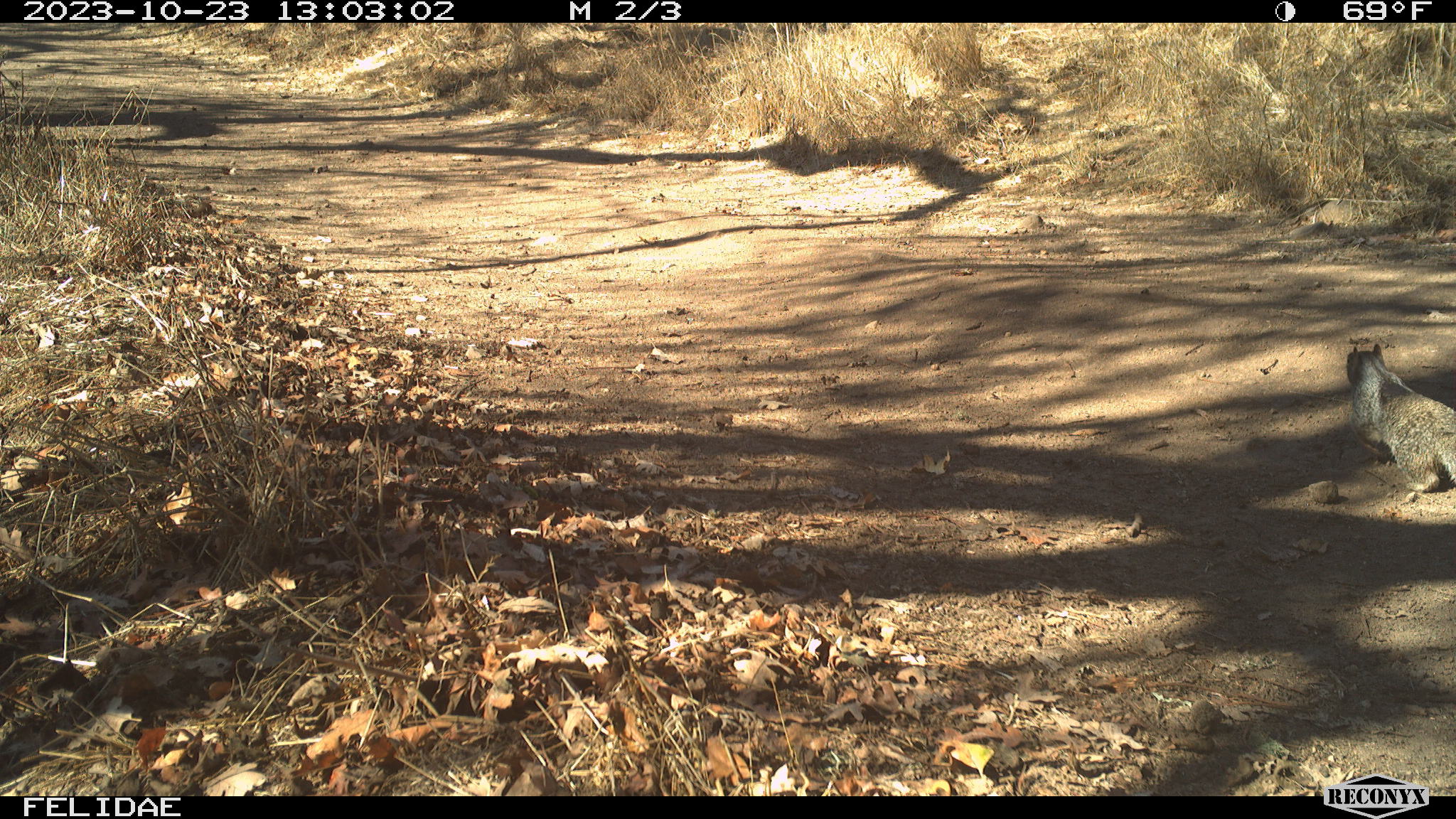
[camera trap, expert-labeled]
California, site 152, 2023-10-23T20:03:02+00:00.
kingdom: Animalia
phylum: Chordata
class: Mammalia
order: Rodentia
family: Sciuridae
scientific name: Sciuridae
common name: squirrel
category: unknown squirrel